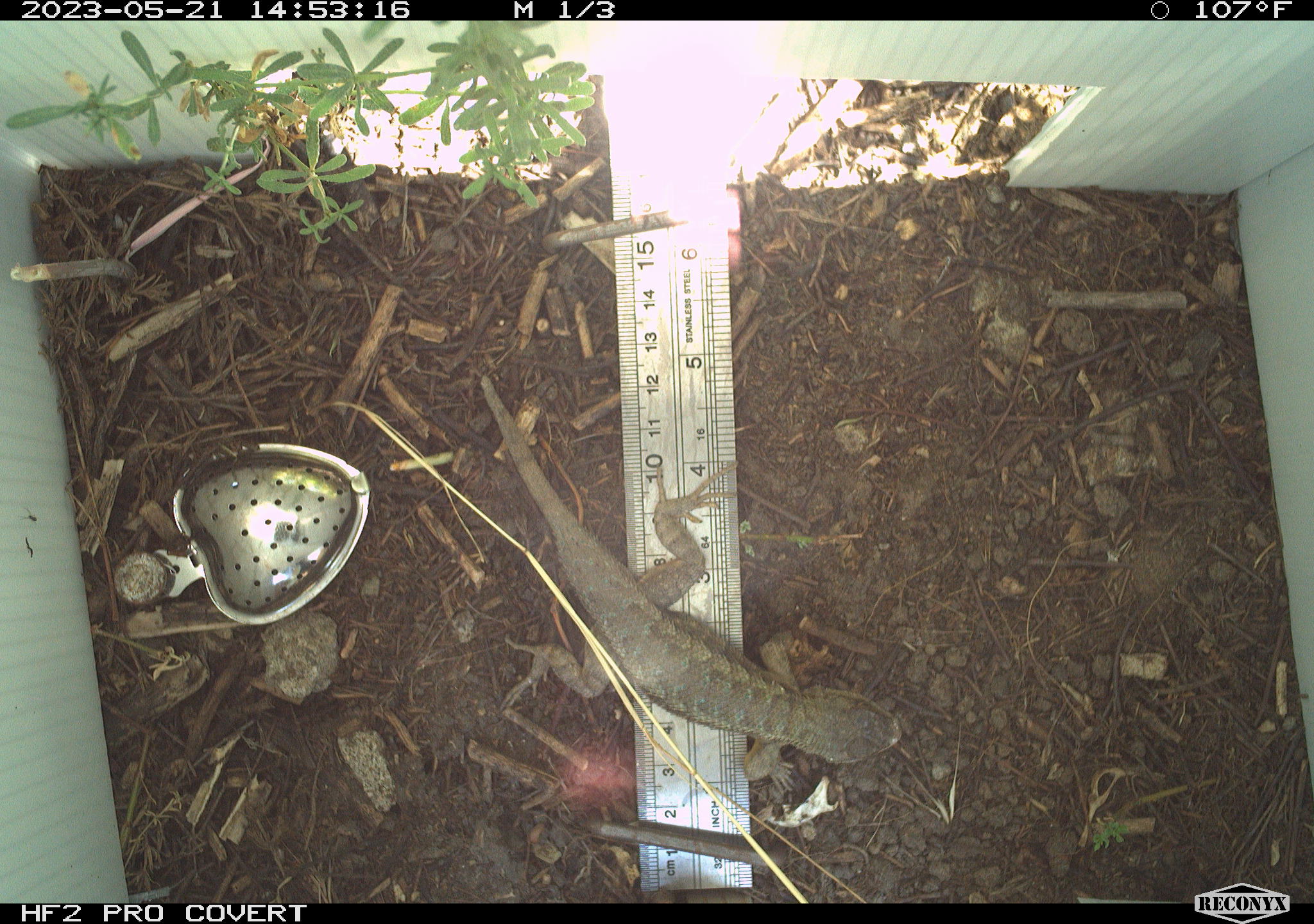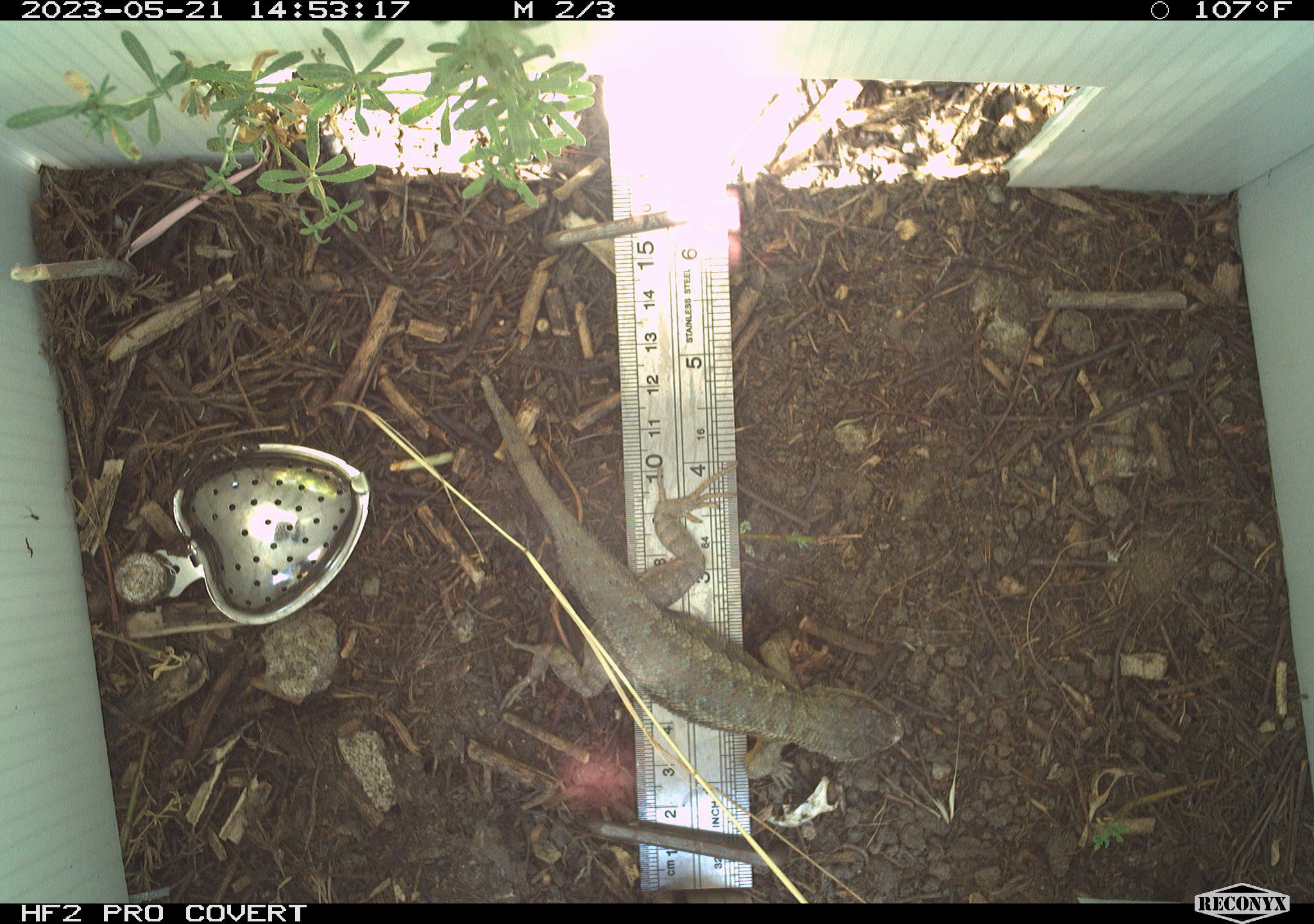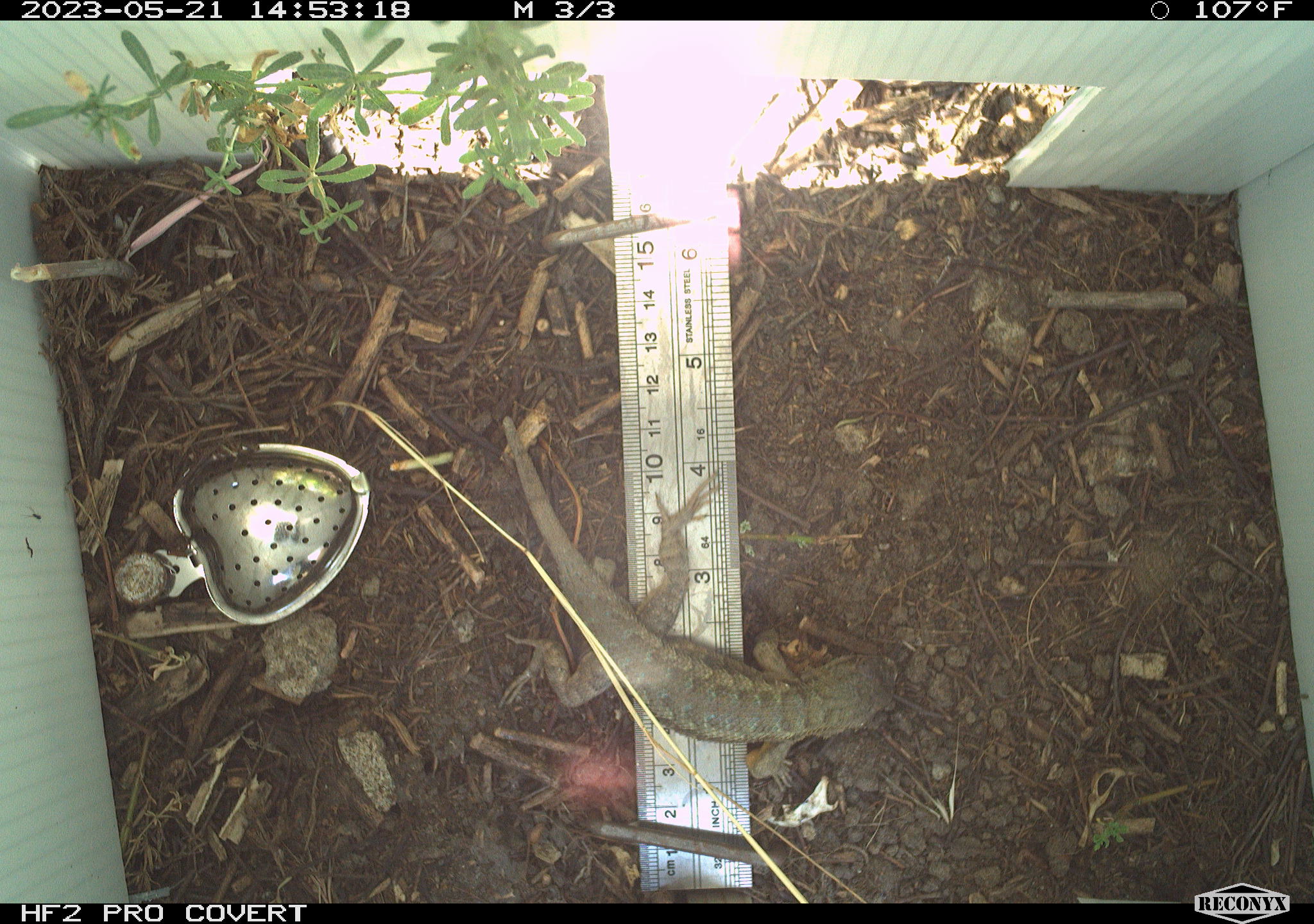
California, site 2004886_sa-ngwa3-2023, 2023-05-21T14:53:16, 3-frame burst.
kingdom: Animalia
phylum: Chordata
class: Reptilia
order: Squamata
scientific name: Squamata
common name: lizards and snakes